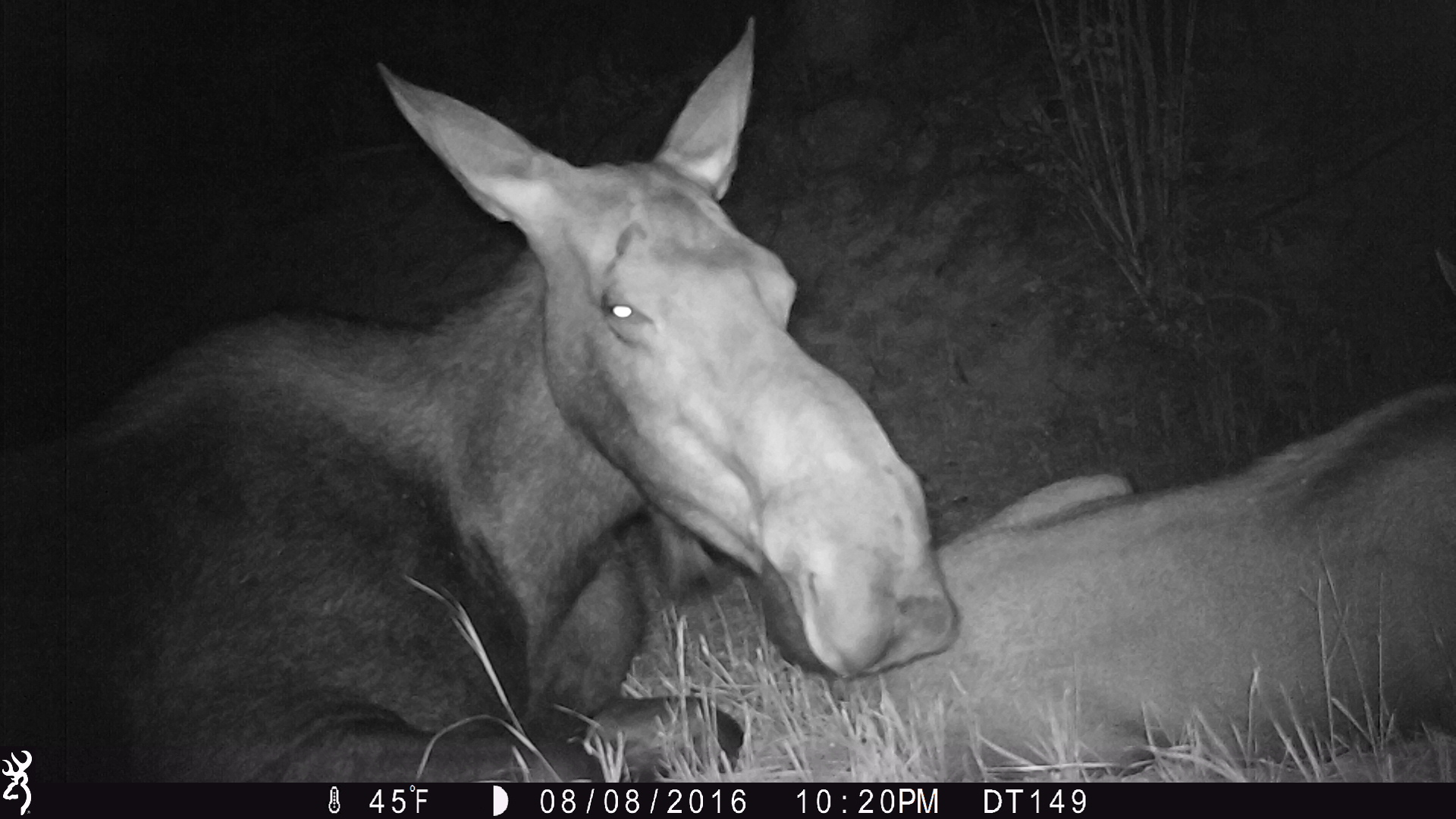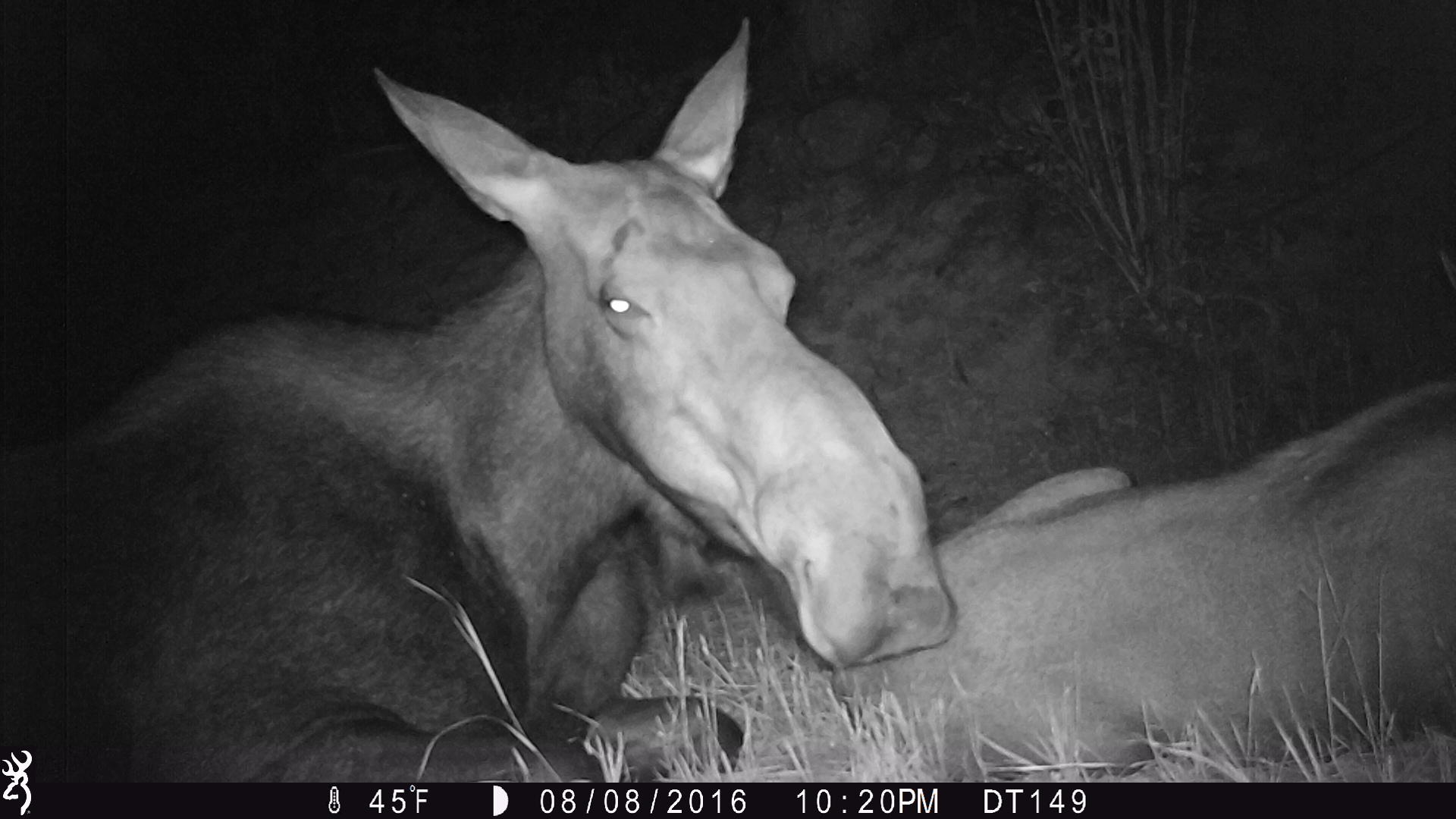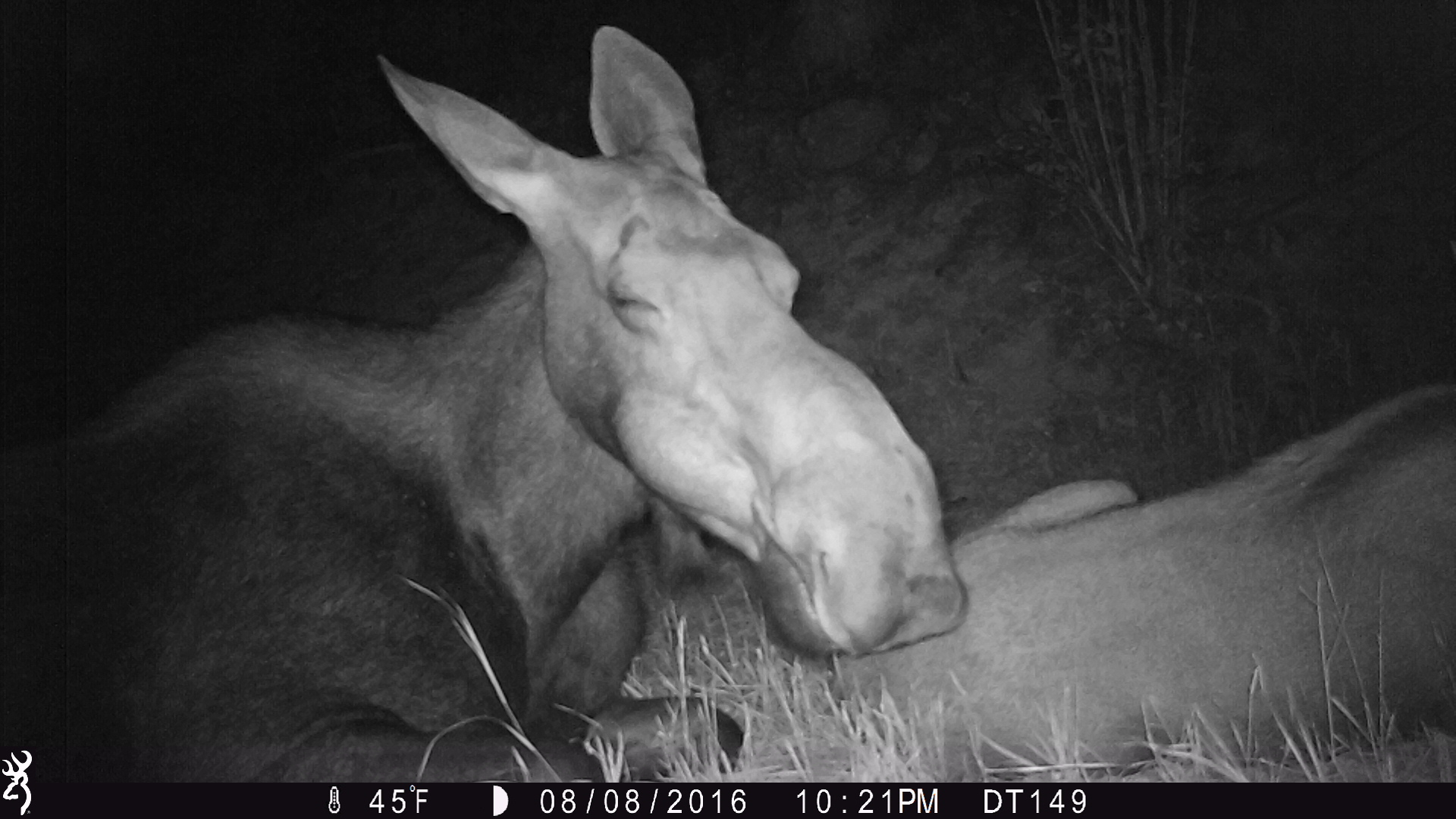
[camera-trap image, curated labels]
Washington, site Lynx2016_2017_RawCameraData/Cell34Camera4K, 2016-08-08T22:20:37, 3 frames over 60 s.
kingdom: Animalia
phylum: Chordata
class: Mammalia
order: Artiodactyla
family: Cervidae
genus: Alces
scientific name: Alces alces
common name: moose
Alces alces (moose). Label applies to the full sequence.